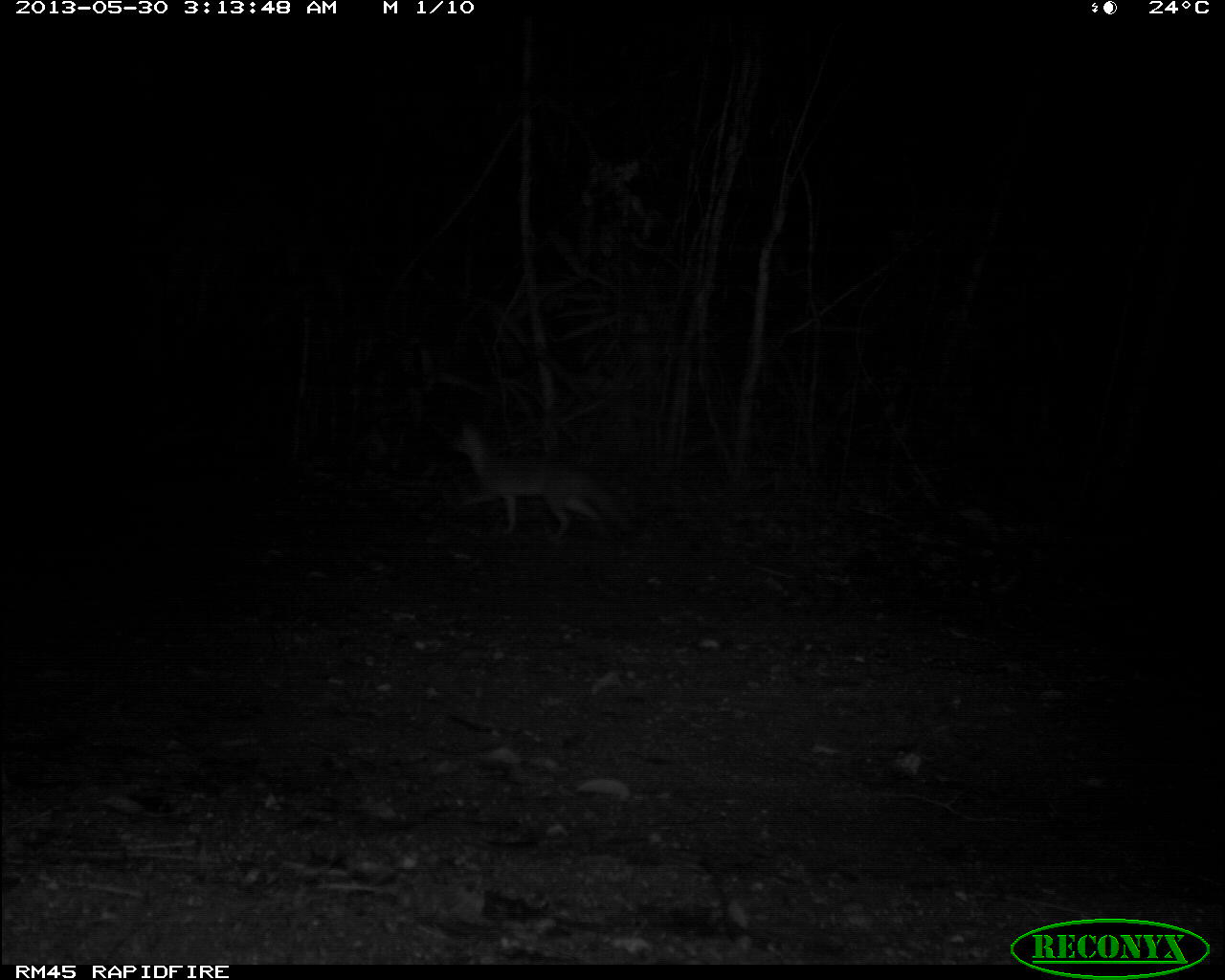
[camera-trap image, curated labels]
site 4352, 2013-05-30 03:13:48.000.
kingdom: Animalia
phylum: Chordata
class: Mammalia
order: Carnivora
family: Canidae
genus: Urocyon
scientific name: Urocyon cinereoargenteus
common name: gray fox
Urocyon cinereoargenteus (gray fox), count 1.